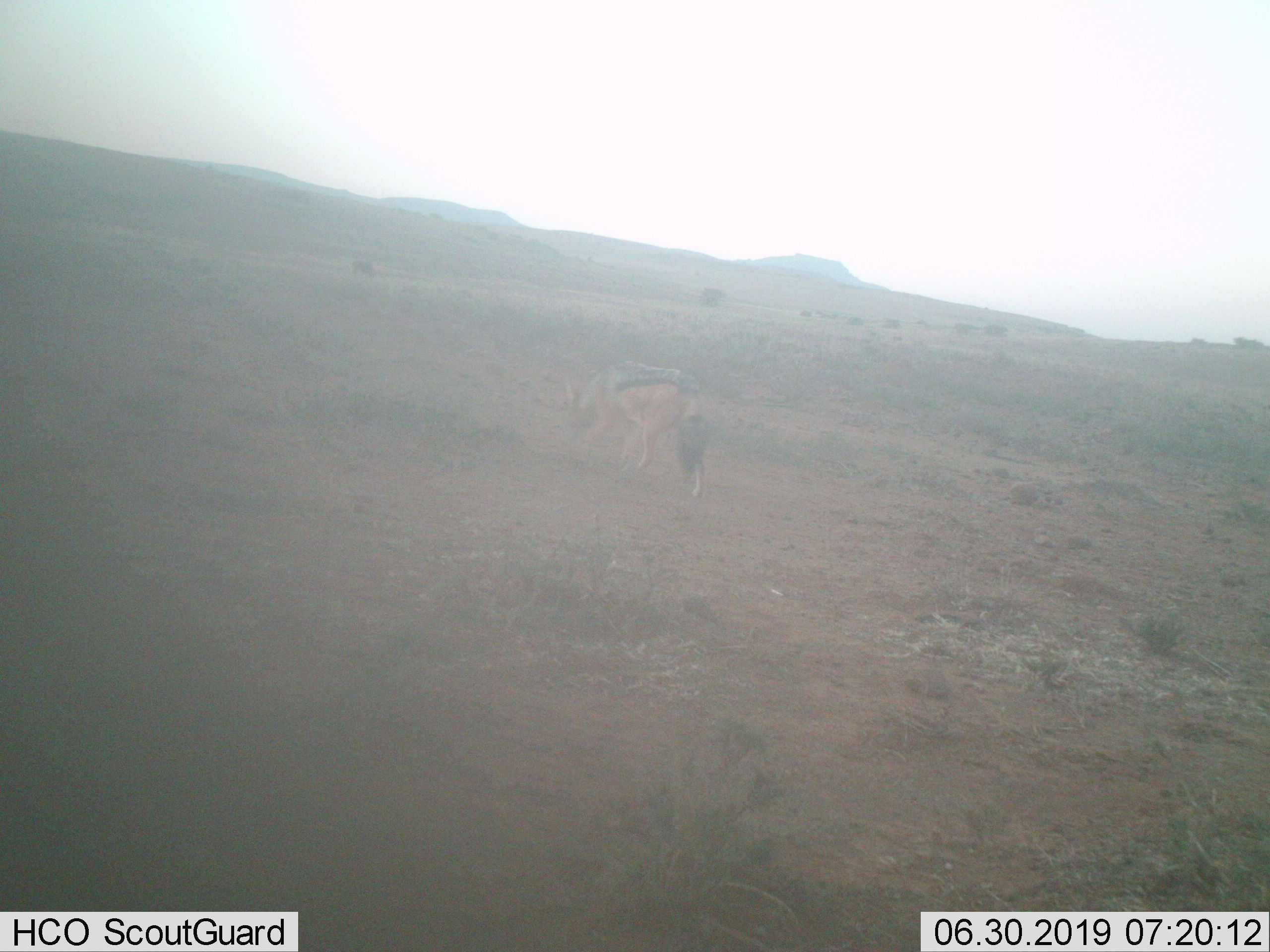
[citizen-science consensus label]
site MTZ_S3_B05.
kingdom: Animalia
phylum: Chordata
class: Mammalia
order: Carnivora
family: Canidae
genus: Lupulella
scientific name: Lupulella mesomelas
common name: black-backed jackal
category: jackalblackbacked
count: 1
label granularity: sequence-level